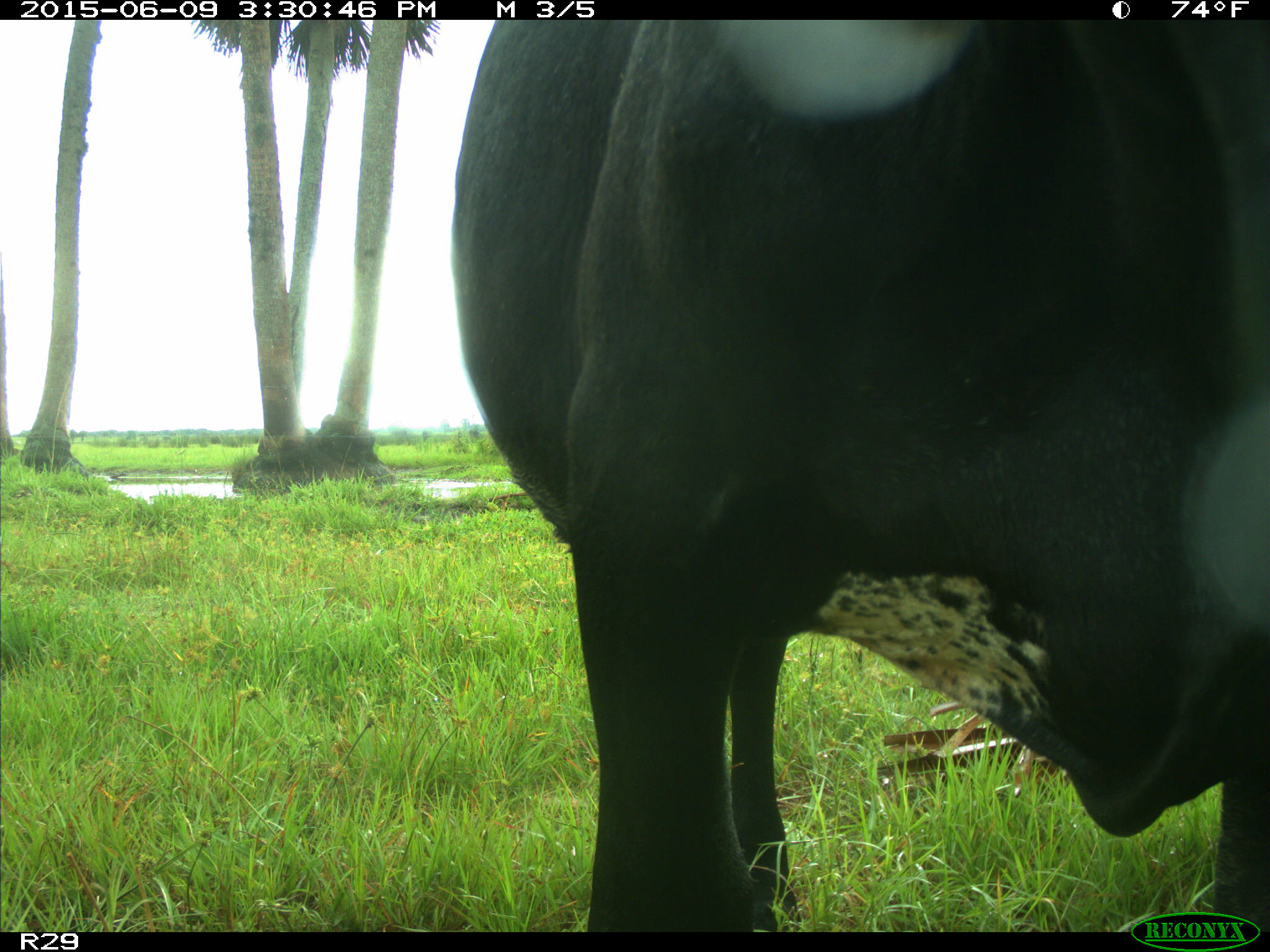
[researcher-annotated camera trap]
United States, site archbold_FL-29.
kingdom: Animalia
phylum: Chordata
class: Mammalia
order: Artiodactyla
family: Bovidae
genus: Bos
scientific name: Bos taurus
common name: domestic cow